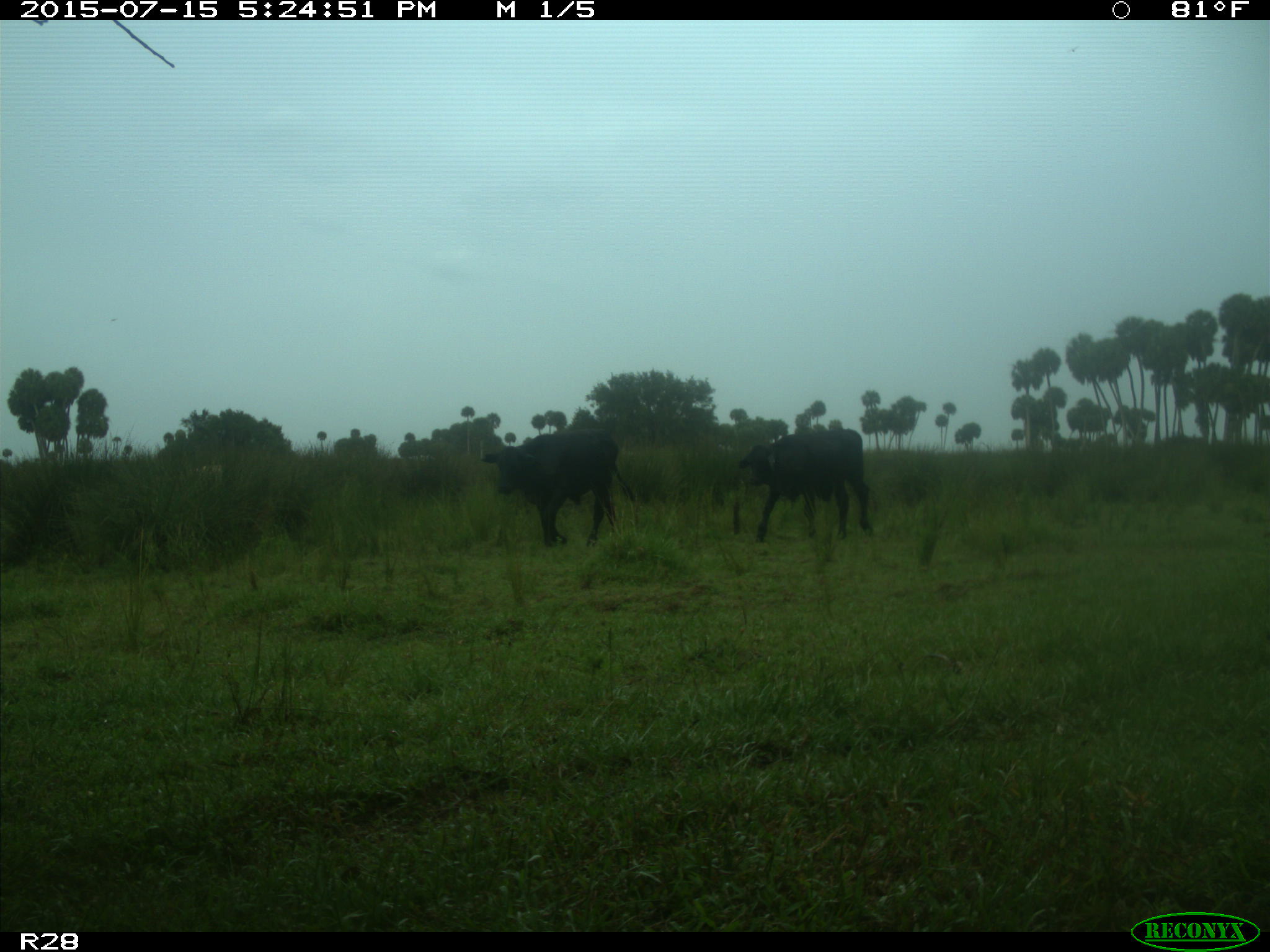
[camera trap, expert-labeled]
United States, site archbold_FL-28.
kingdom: Animalia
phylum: Chordata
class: Mammalia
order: Artiodactyla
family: Bovidae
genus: Bos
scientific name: Bos taurus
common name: domestic cow